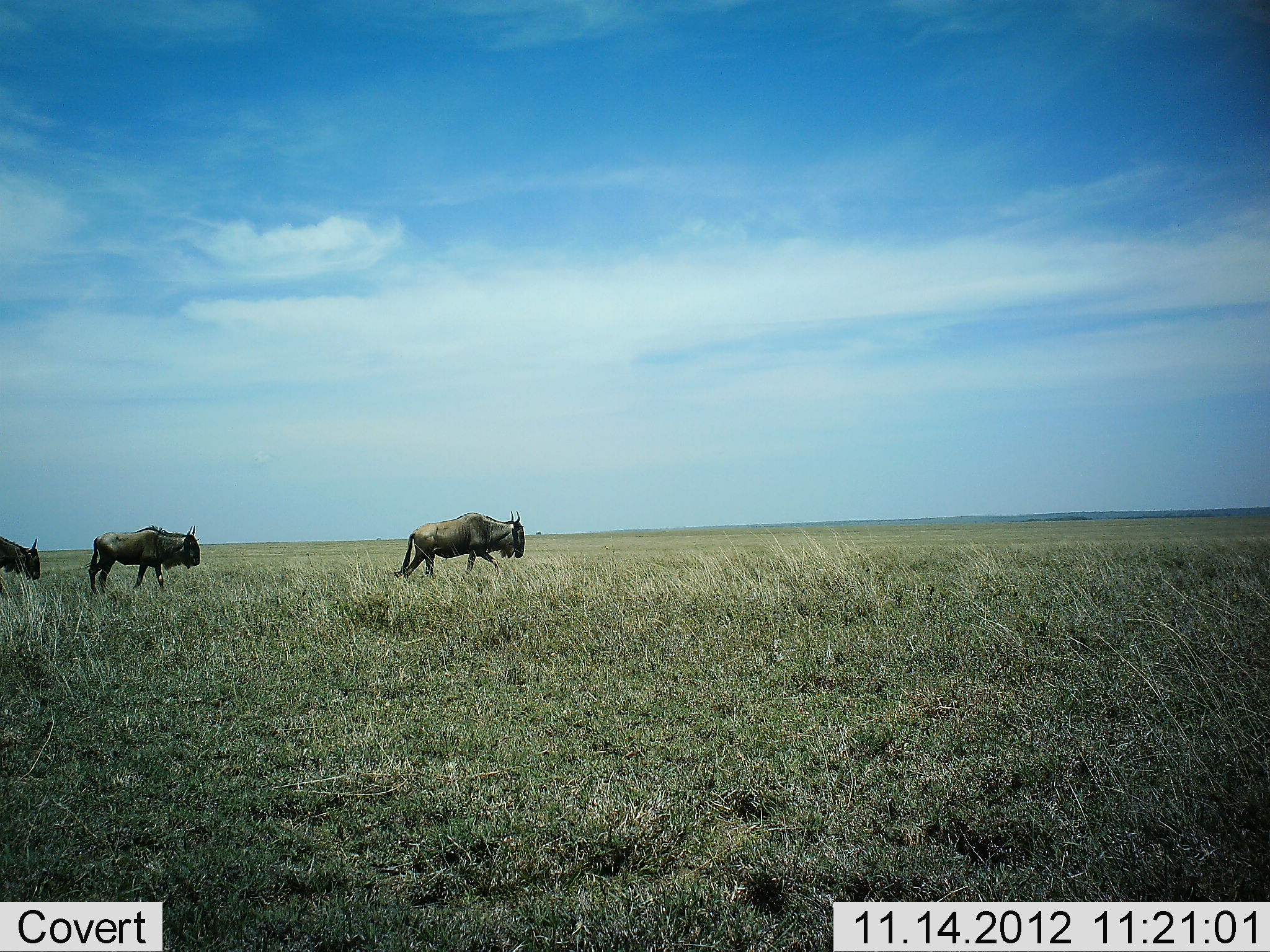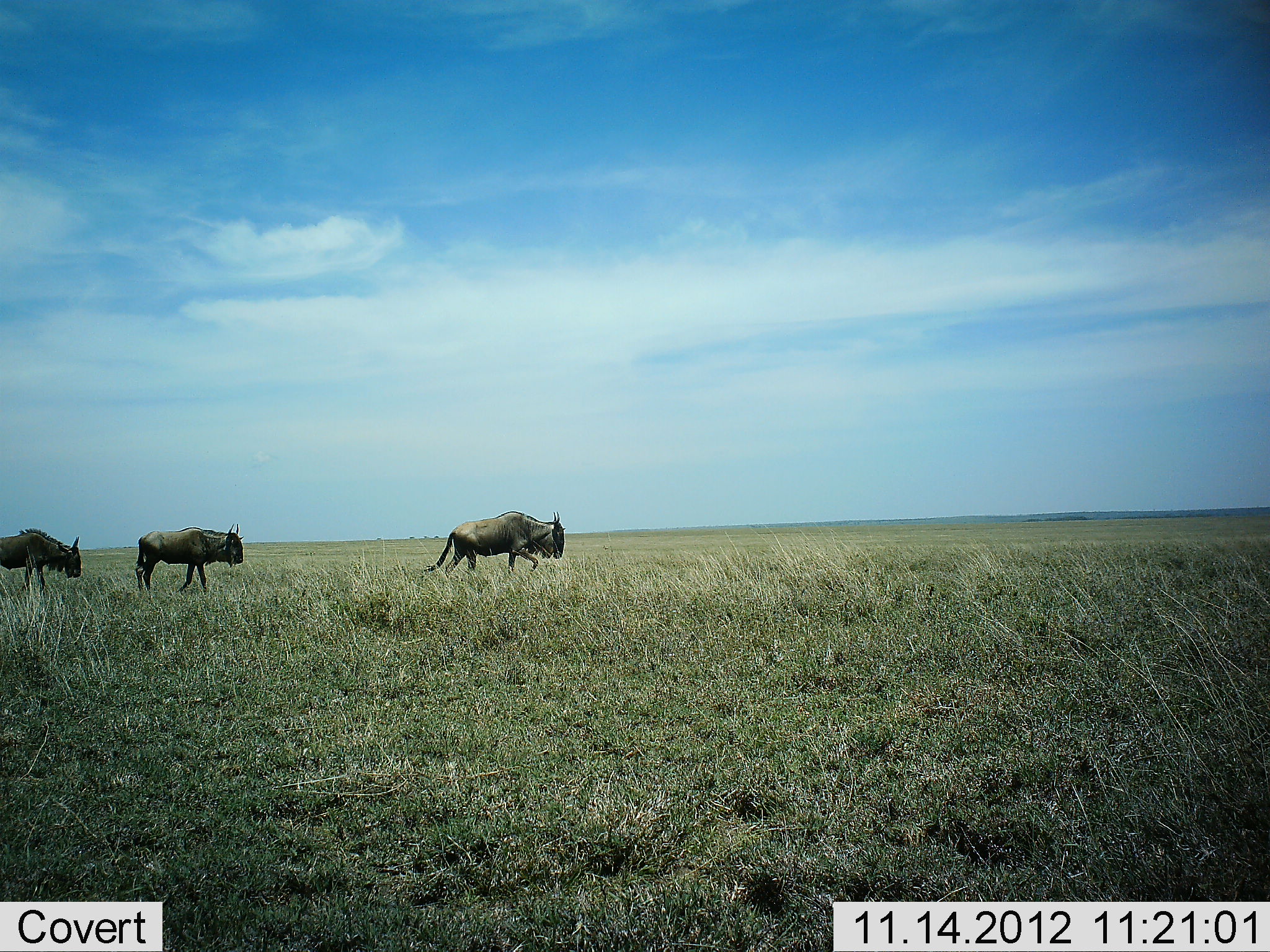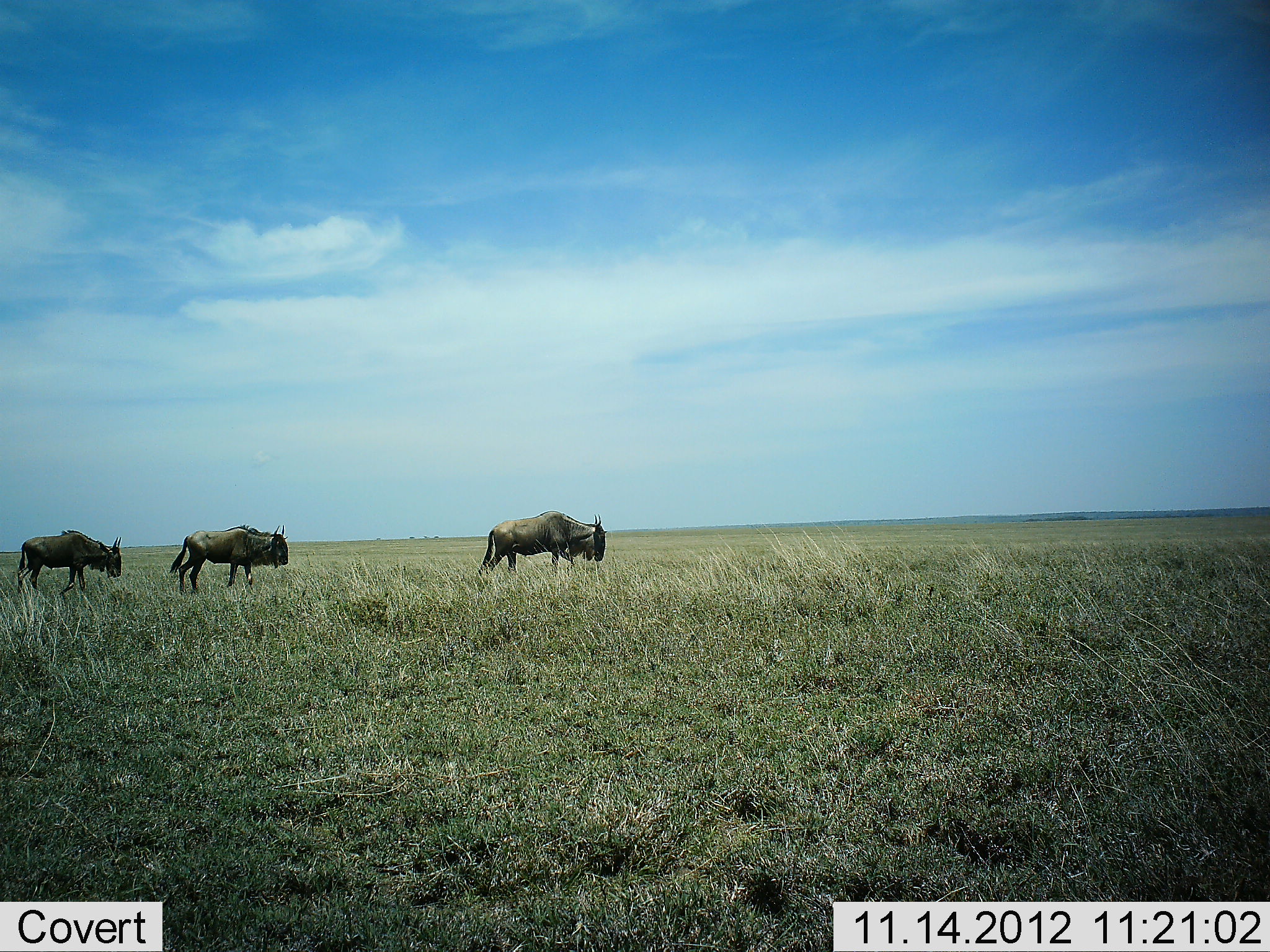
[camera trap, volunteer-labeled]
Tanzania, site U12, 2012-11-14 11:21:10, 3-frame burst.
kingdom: Animalia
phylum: Chordata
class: Mammalia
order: Artiodactyla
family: Bovidae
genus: Connochaetes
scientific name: Connochaetes taurinus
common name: blue wildebeest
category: wildebeest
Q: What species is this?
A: Wildebeest (blue wildebeest) (Connochaetes taurinus).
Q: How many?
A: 3.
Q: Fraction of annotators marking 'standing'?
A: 10%.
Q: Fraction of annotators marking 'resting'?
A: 0%.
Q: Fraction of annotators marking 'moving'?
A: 90%.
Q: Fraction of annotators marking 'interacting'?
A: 0%.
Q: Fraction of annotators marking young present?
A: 0%.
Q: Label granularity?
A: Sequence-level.